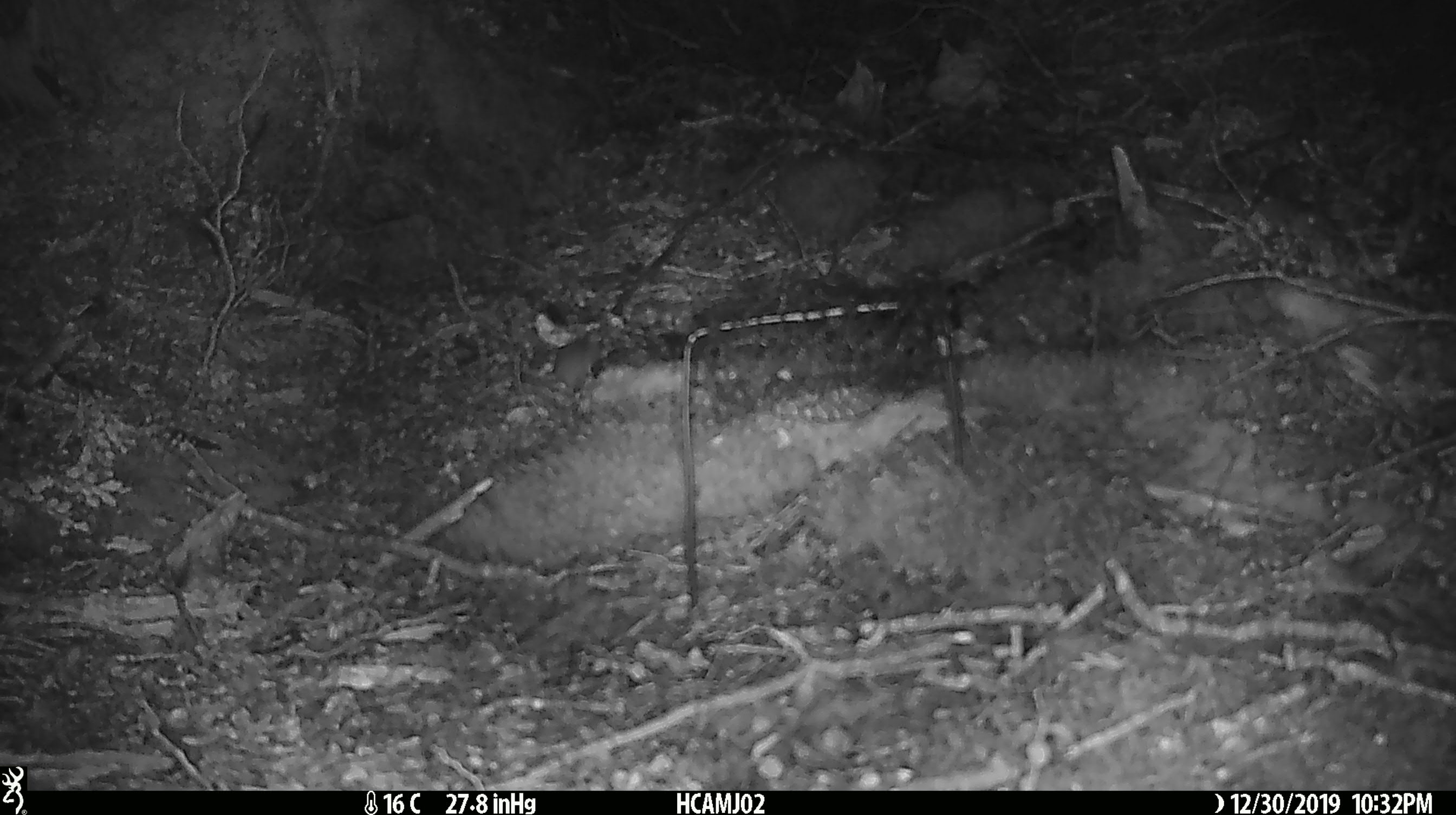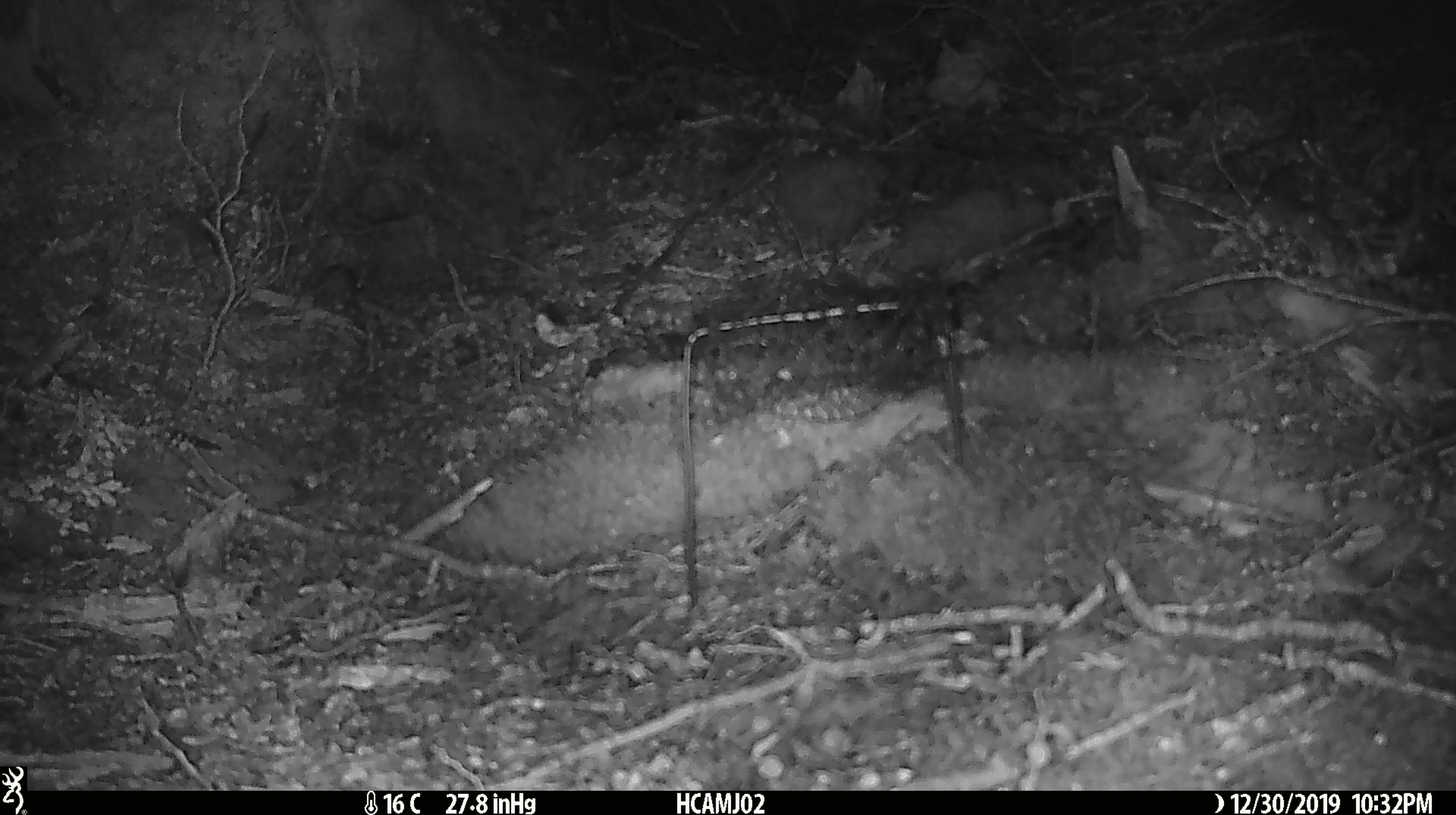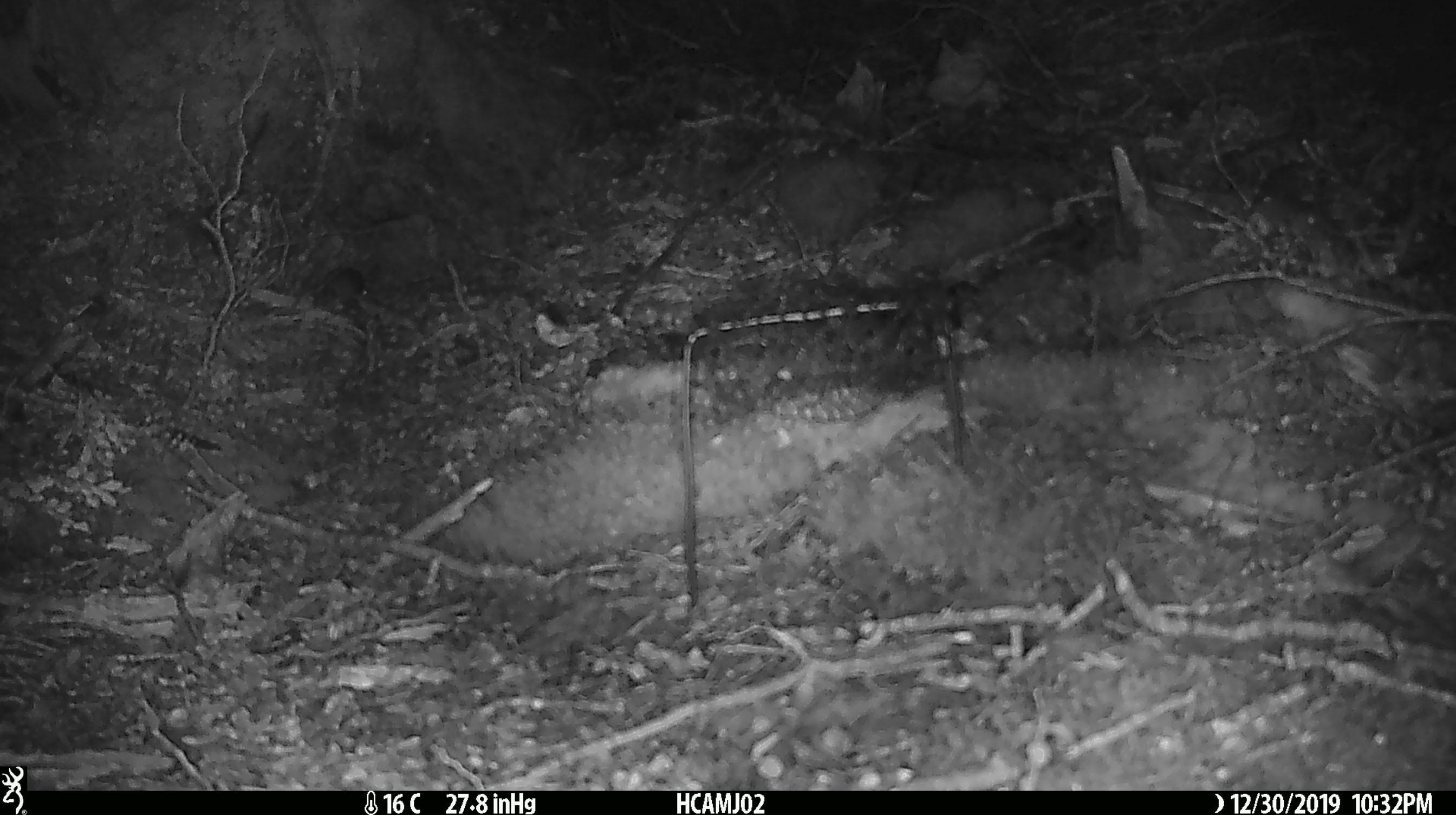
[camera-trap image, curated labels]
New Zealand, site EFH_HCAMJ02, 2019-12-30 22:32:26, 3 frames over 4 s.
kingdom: Animalia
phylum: Chordata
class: Mammalia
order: Rodentia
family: Muridae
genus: Mus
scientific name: Mus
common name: mouse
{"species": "mouse (Mus)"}